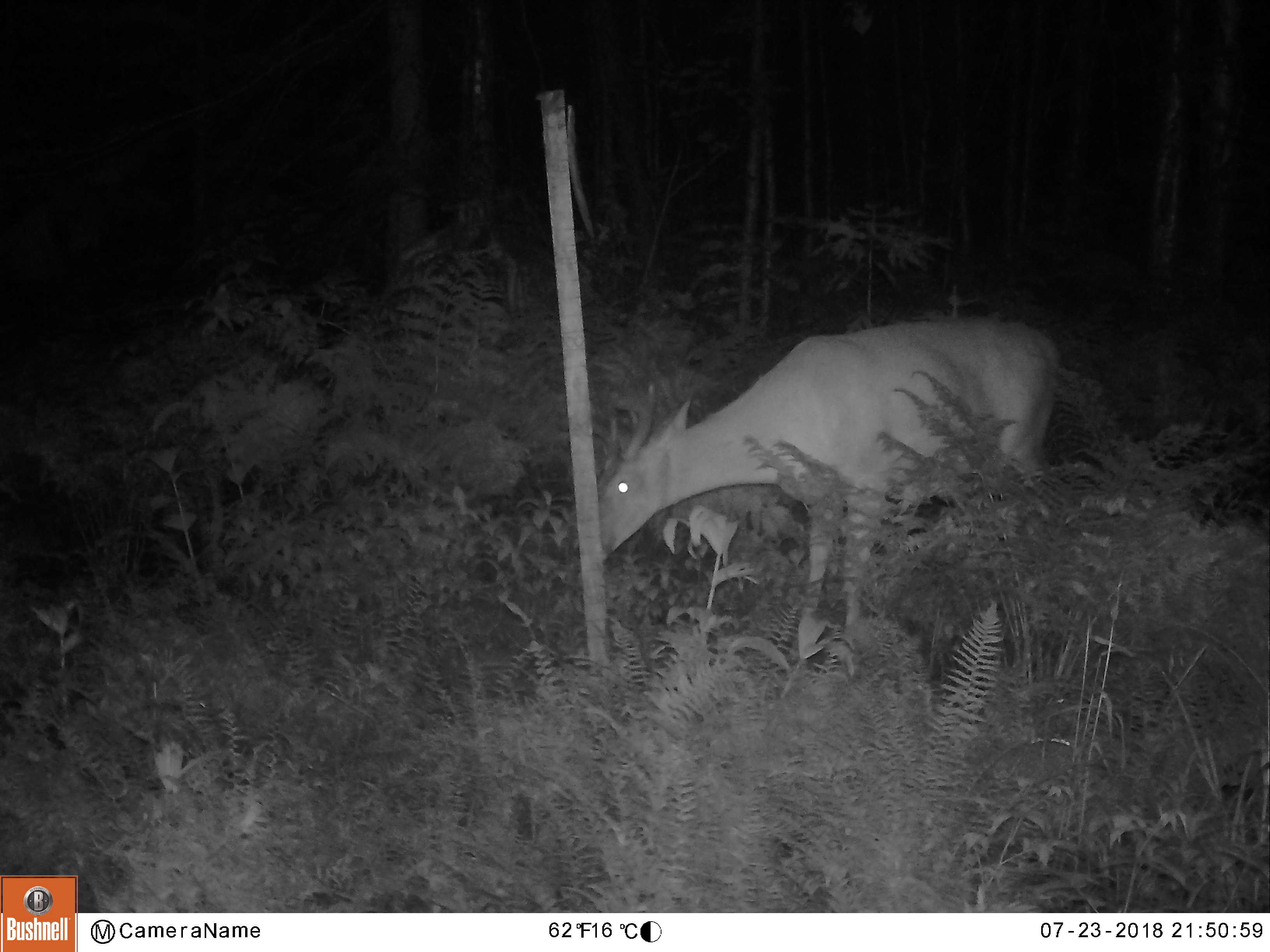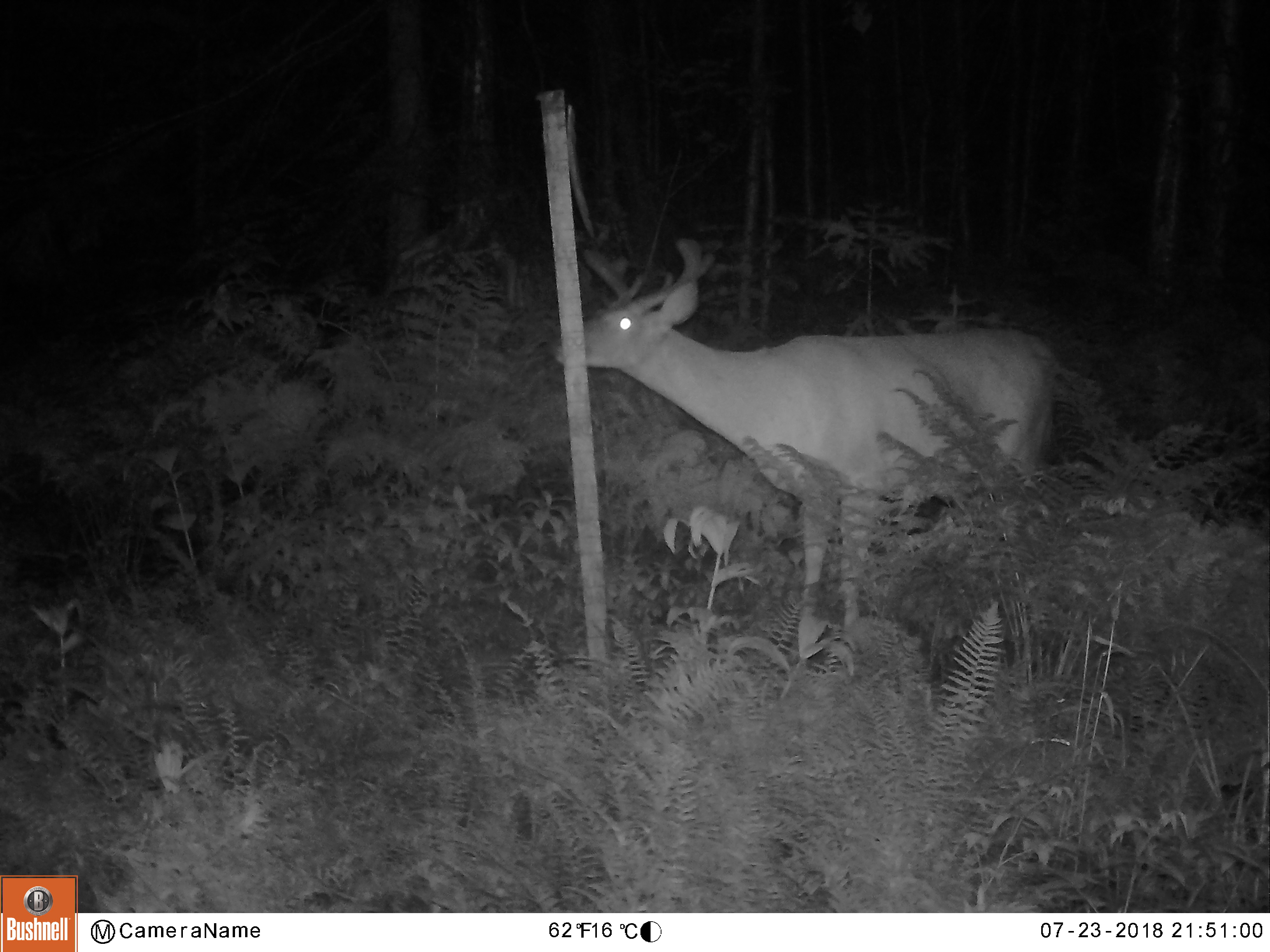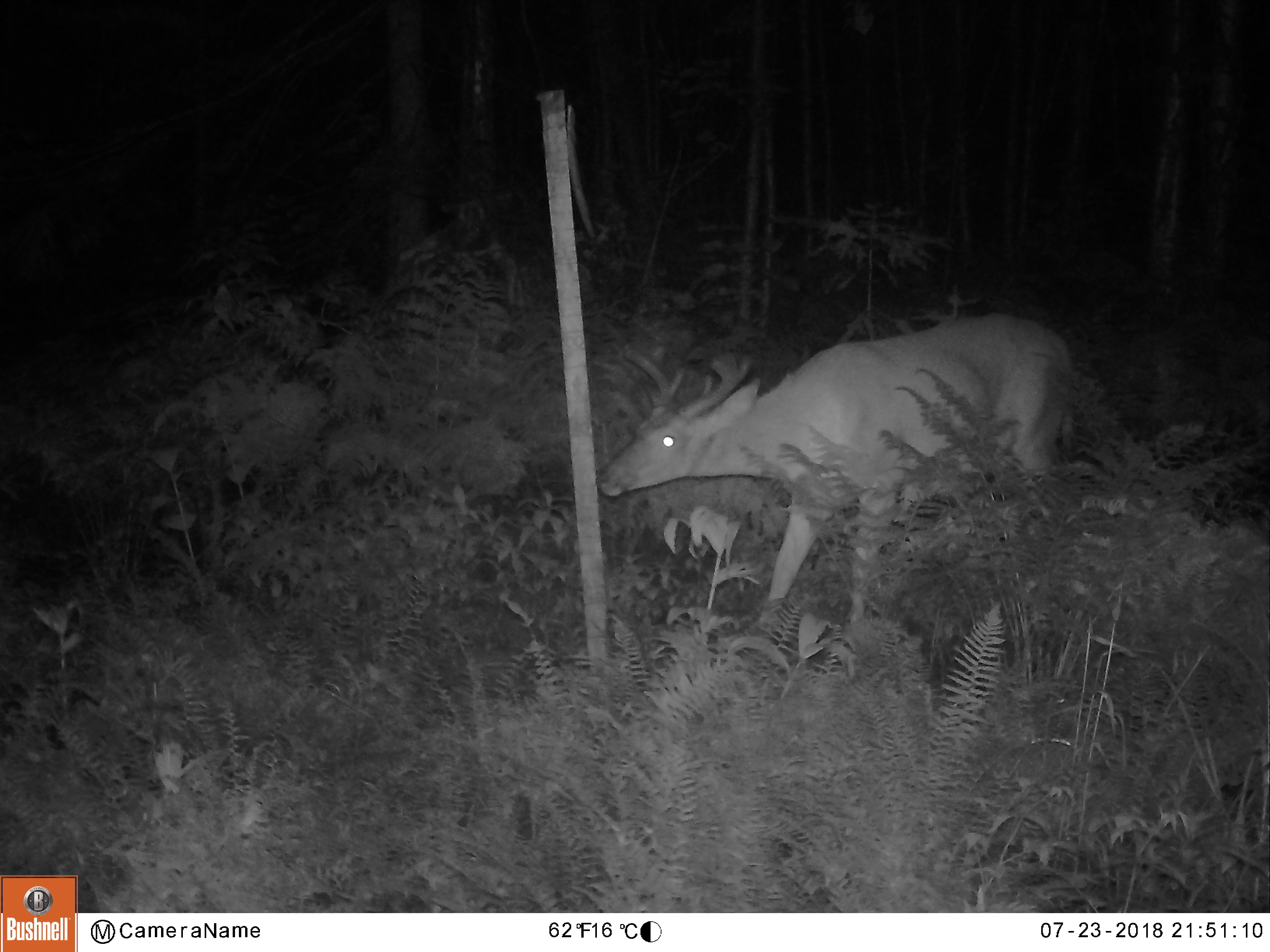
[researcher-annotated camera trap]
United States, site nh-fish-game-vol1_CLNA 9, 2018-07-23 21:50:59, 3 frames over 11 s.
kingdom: Animalia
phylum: Chordata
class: Mammalia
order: Artiodactyla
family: Cervidae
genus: Odocoileus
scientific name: Odocoileus virginianus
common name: white-tailed deer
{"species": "white-tailed deer (Odocoileus virginianus)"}